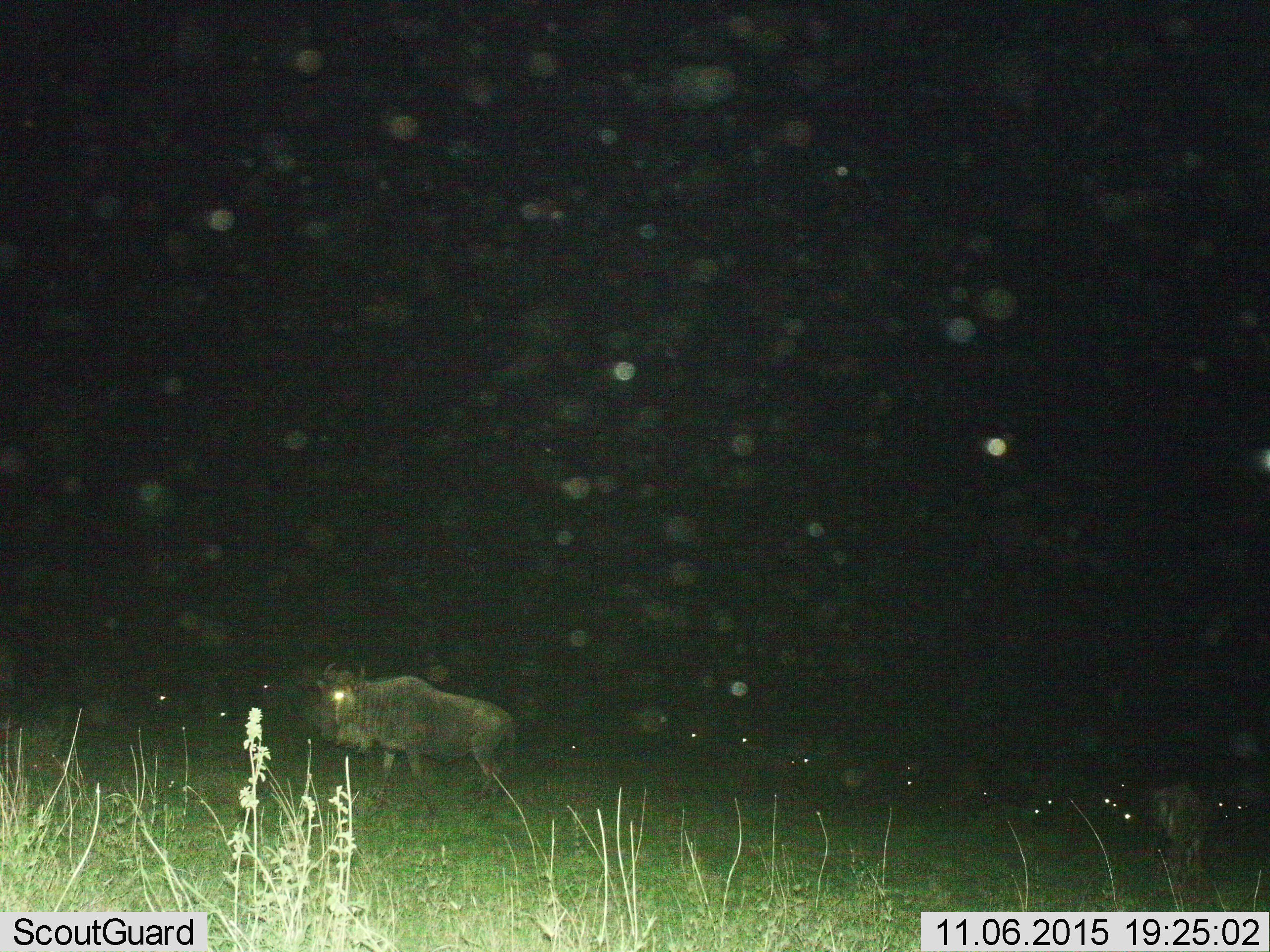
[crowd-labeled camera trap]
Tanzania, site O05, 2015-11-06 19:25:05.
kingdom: Animalia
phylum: Chordata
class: Mammalia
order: Artiodactyla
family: Bovidae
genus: Connochaetes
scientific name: Connochaetes taurinus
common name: blue wildebeest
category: wildebeest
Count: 2.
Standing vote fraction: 67%.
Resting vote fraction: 0%.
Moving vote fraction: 67%.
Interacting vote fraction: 0%.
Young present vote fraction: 0%.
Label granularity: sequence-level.